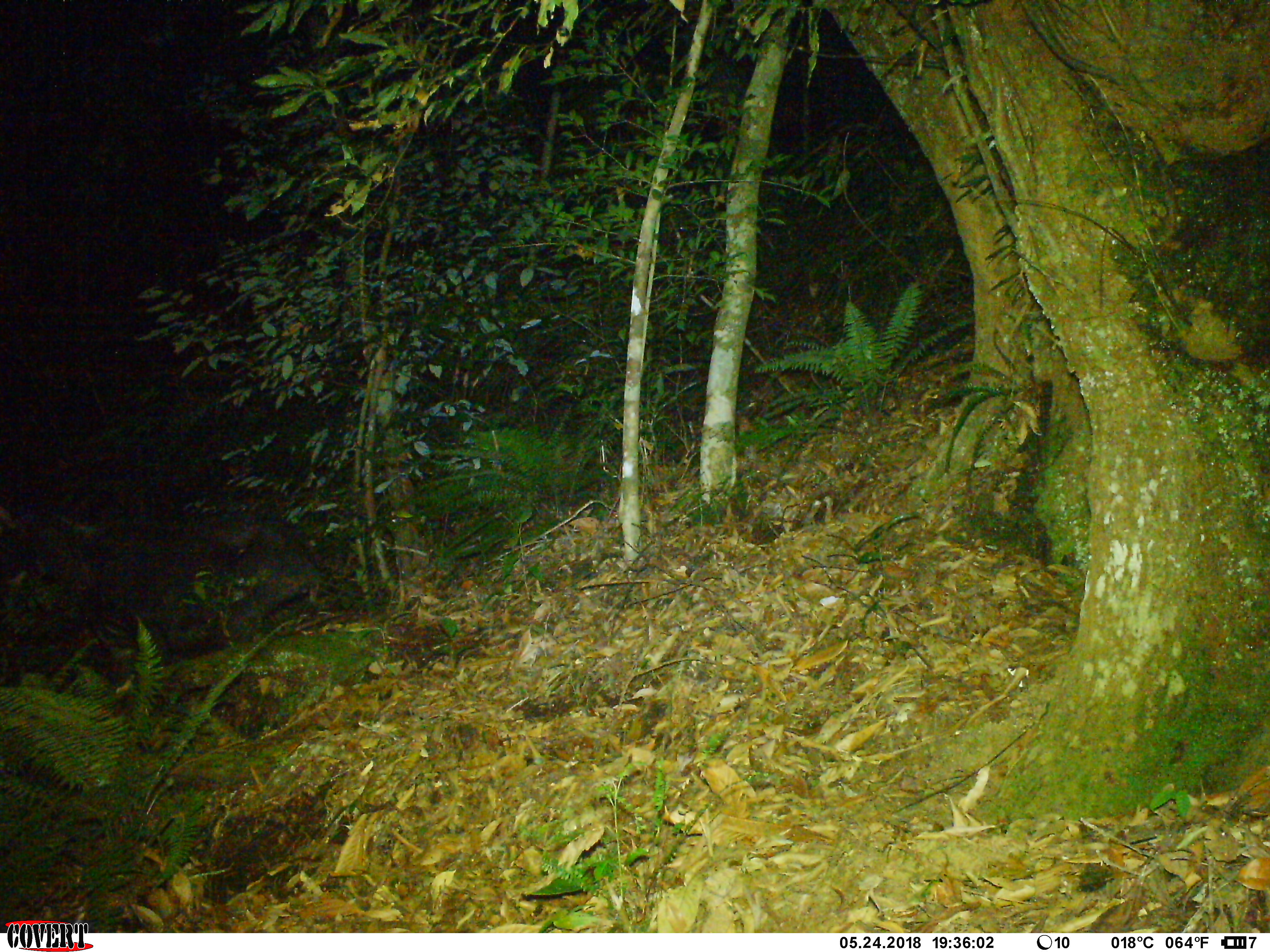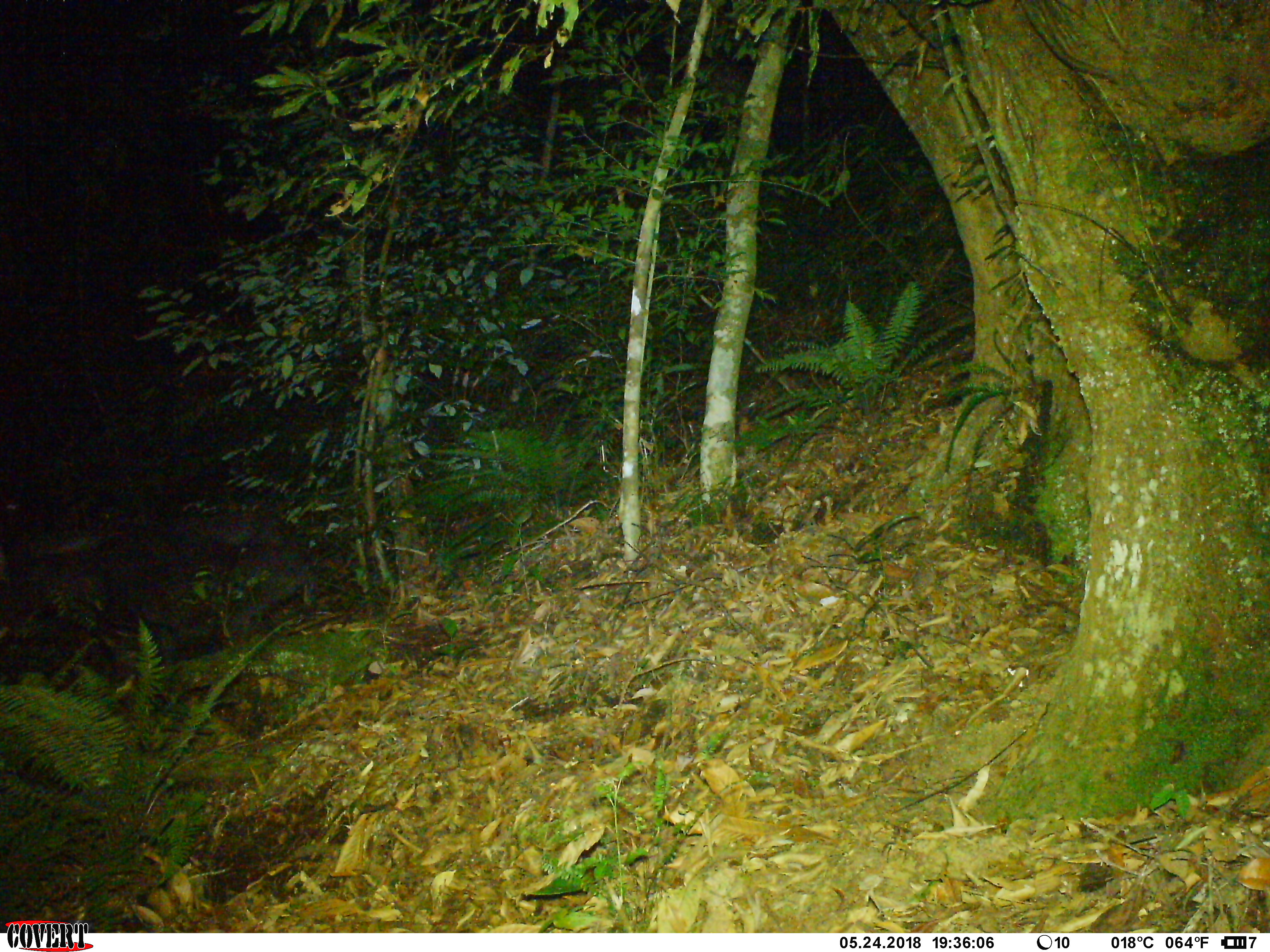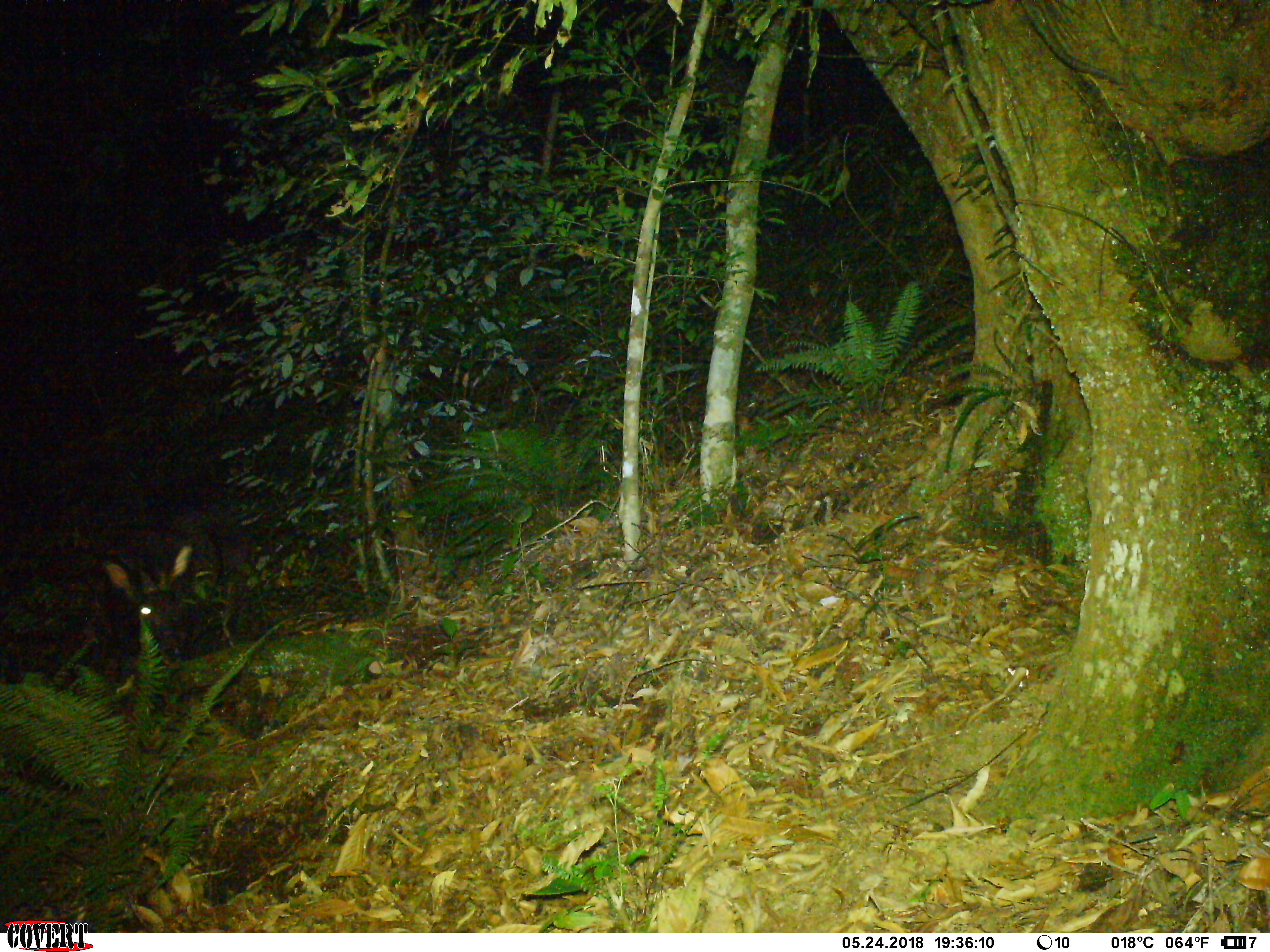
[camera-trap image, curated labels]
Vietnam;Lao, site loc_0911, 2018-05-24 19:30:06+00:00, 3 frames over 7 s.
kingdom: Animalia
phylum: Chordata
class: Mammalia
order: Artiodactyla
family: Bovidae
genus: Capricornis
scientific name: Capricornis sumatraensis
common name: chinese serow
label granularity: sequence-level